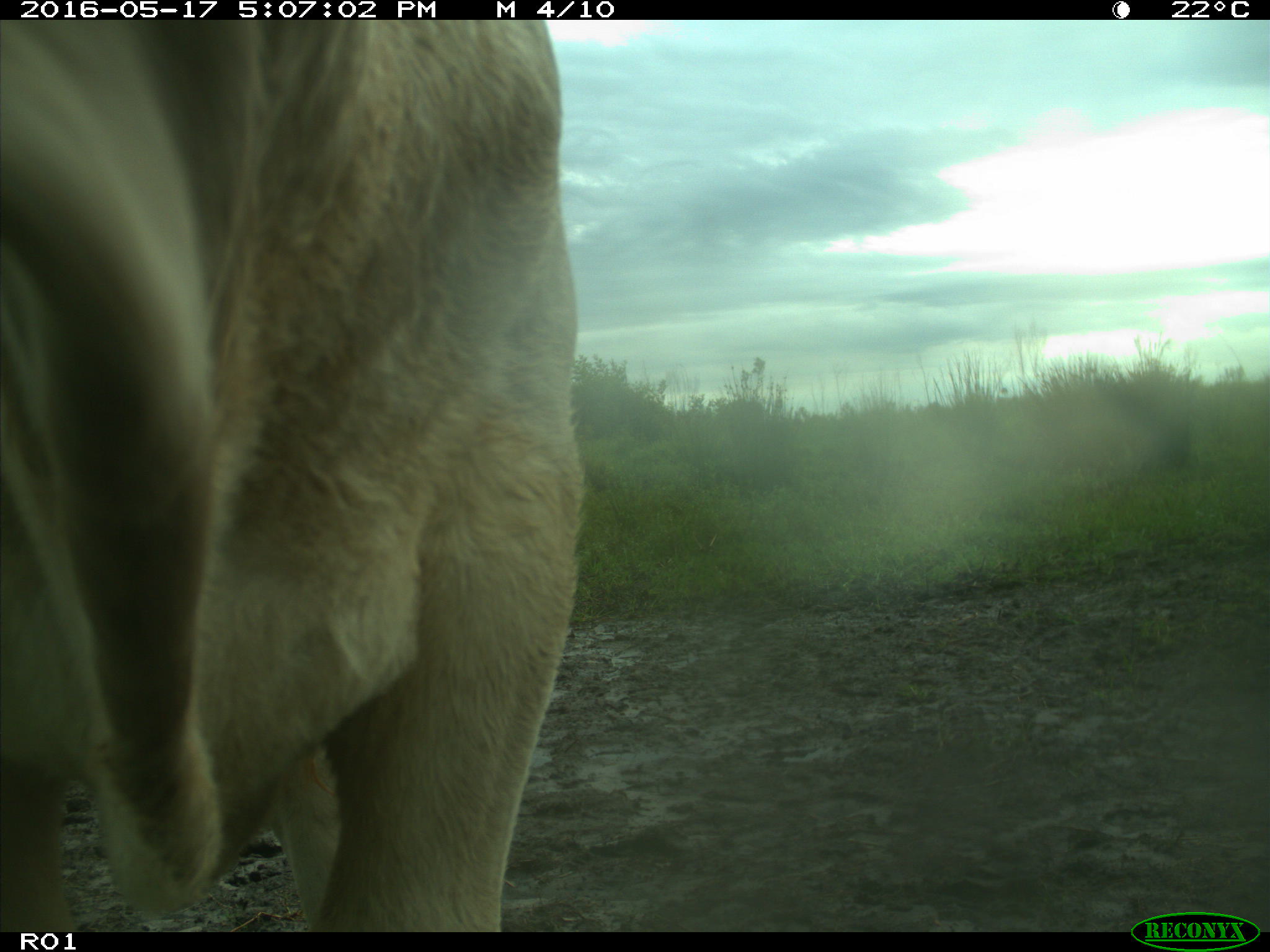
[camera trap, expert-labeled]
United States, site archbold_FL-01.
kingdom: Animalia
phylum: Chordata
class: Mammalia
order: Artiodactyla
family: Bovidae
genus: Bos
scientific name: Bos taurus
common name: domestic cow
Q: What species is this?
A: Bos taurus (domestic cow).